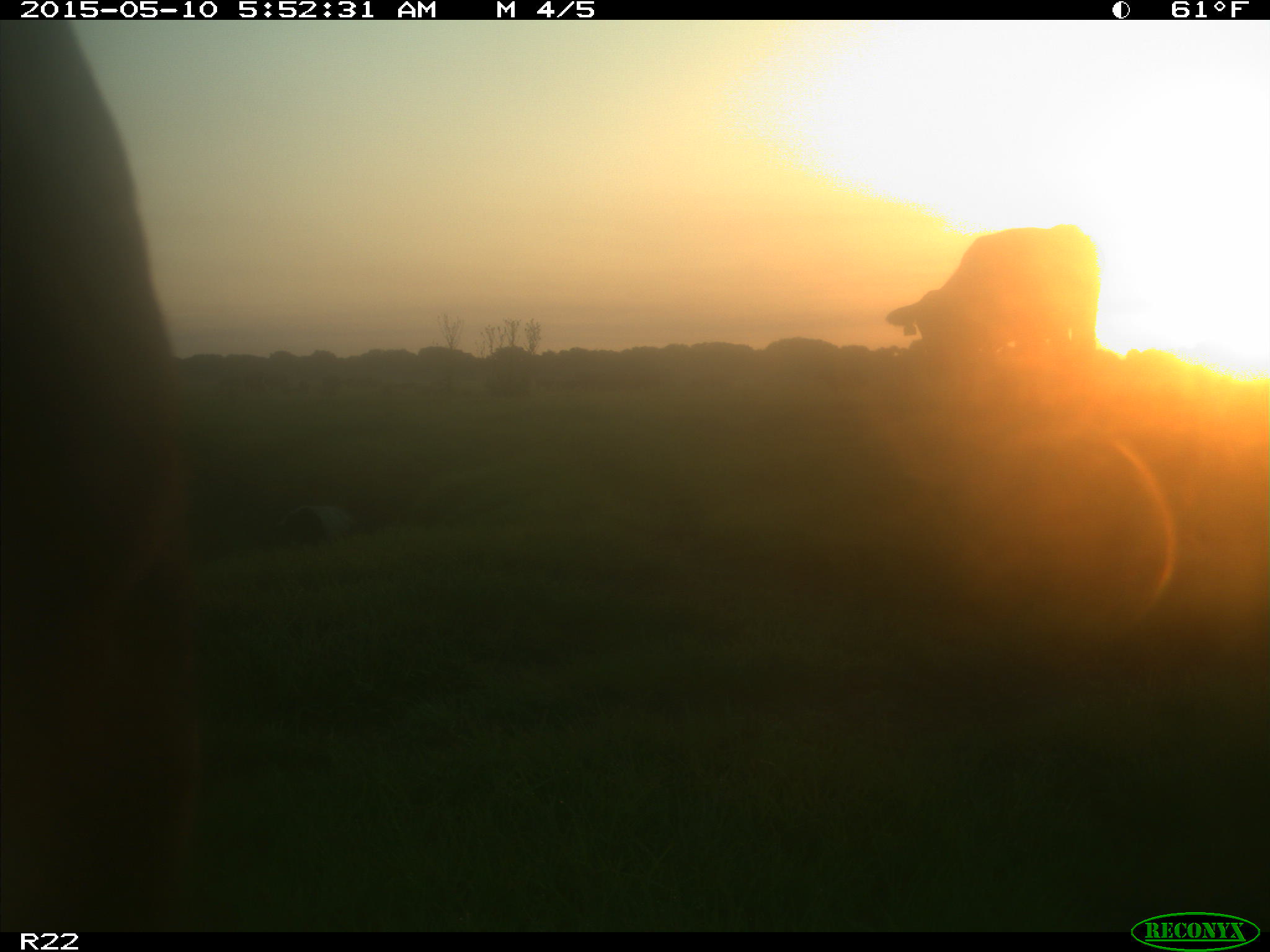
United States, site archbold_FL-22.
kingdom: Animalia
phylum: Chordata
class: Mammalia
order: Artiodactyla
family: Bovidae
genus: Bos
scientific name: Bos taurus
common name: domestic cow